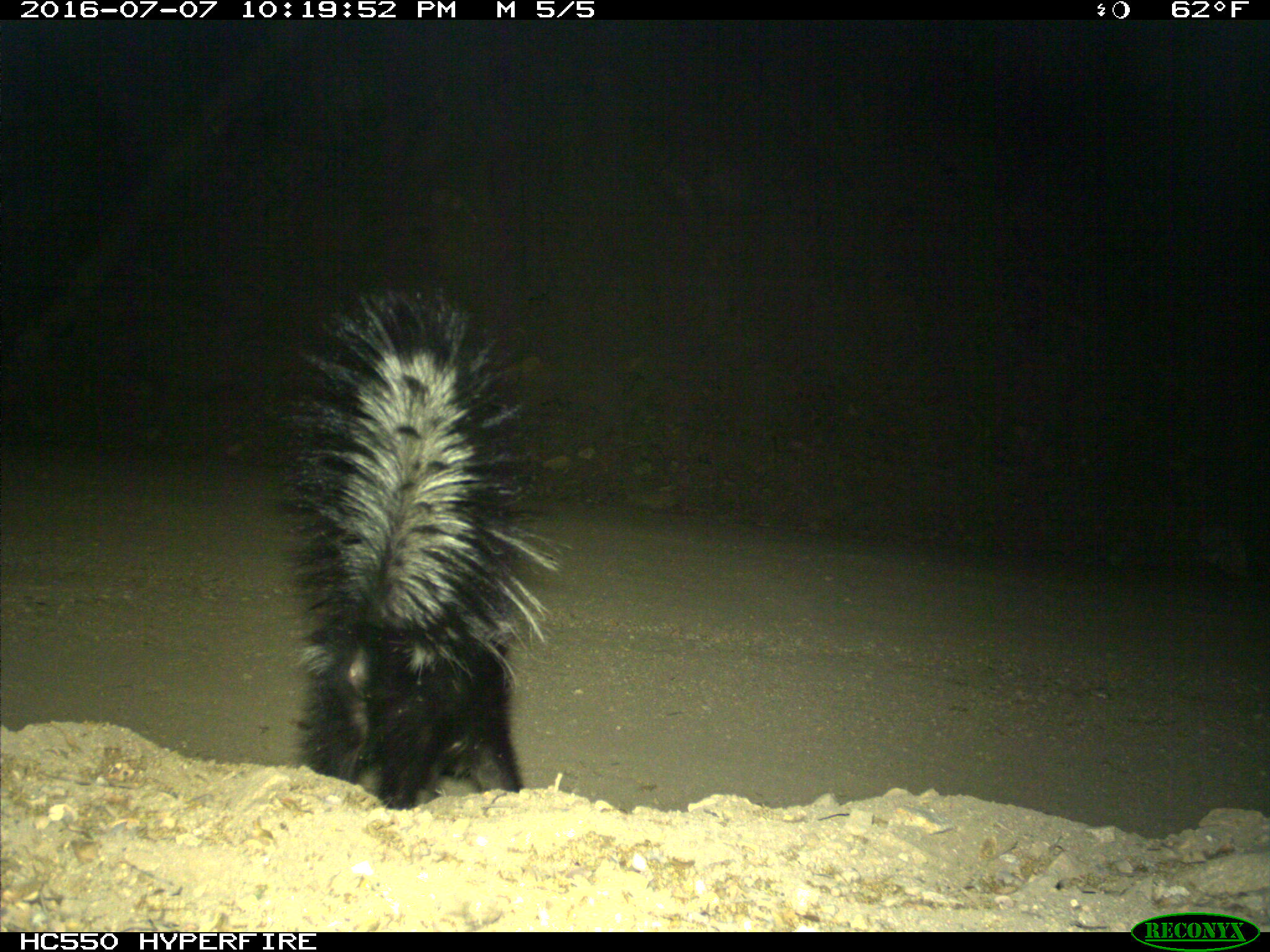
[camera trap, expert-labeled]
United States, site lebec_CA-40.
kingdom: Animalia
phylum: Chordata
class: Mammalia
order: Carnivora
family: Mephitidae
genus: Mephitis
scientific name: Mephitis mephitis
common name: striped skunk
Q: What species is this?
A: Mephitis mephitis (striped skunk).